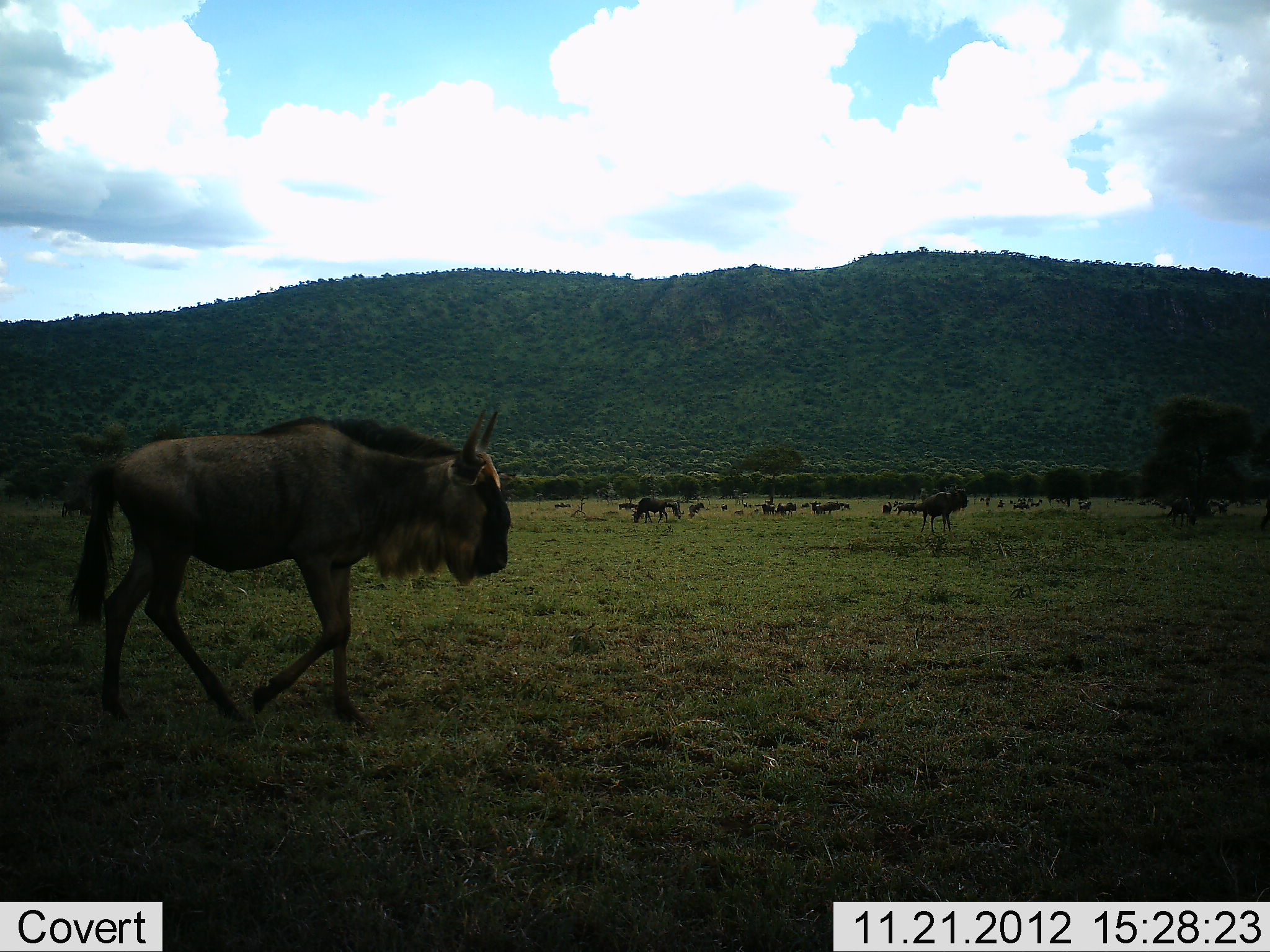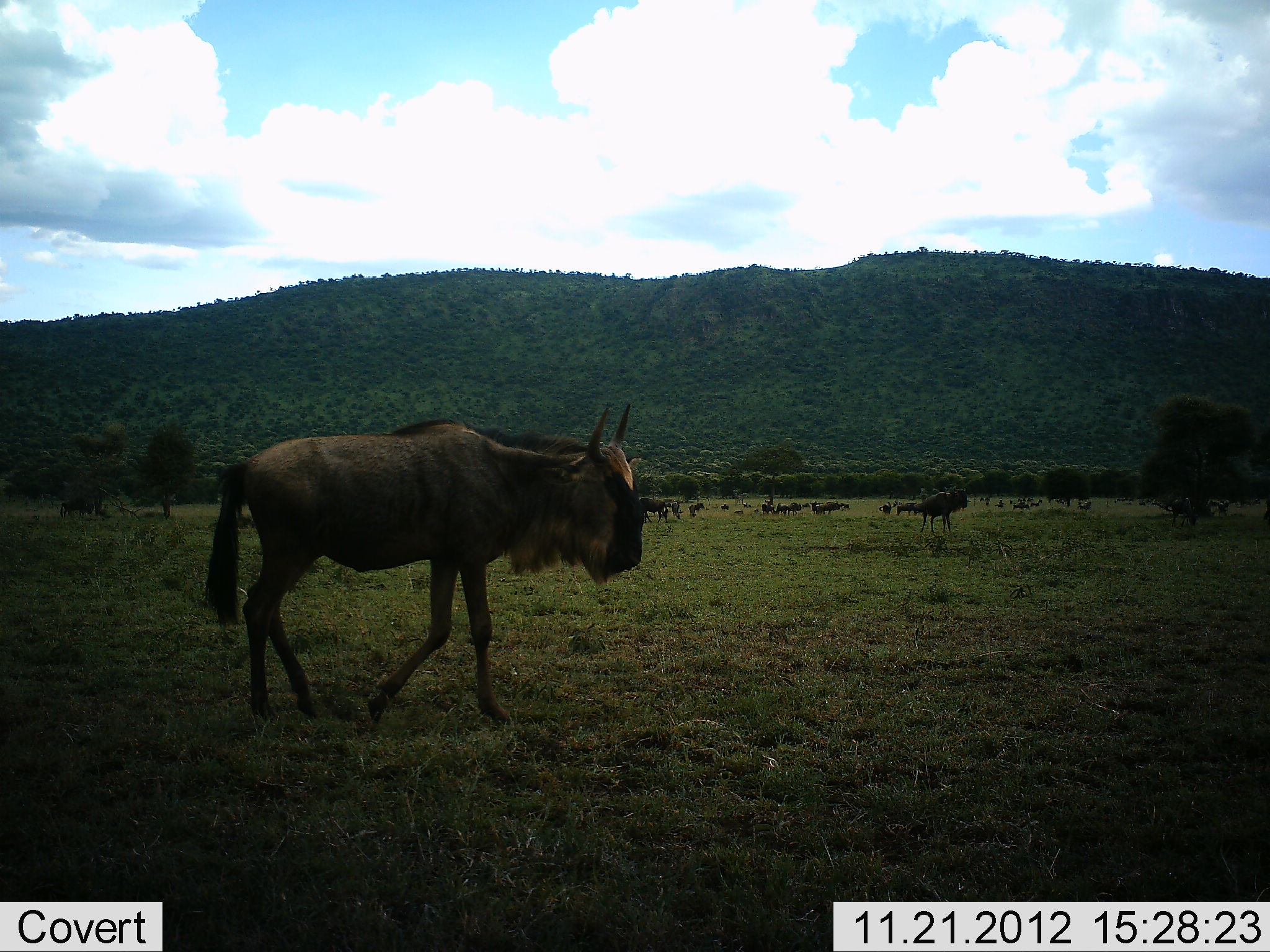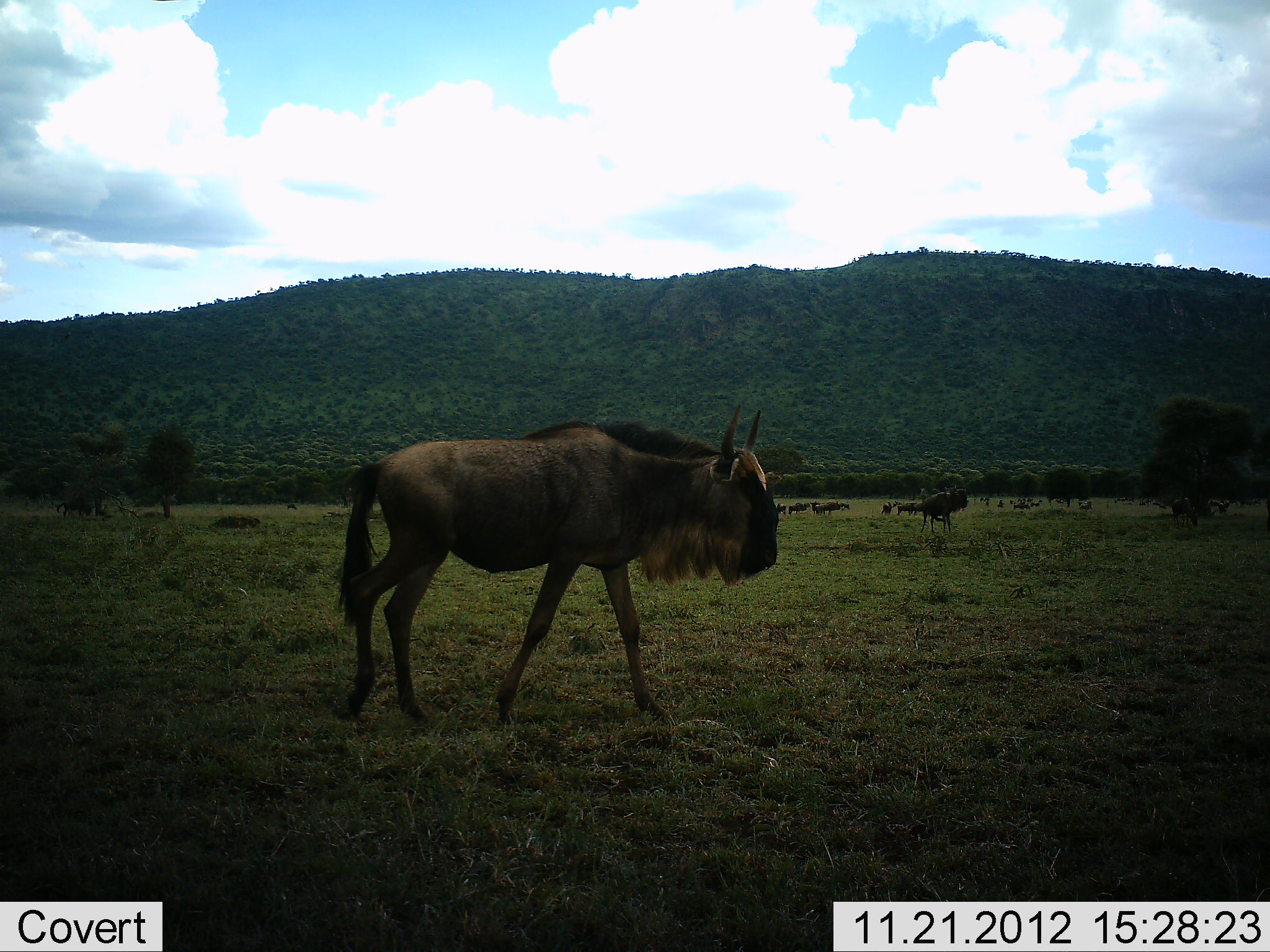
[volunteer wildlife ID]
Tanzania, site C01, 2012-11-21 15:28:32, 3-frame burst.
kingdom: Animalia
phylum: Chordata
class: Mammalia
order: Artiodactyla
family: Bovidae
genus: Connochaetes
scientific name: Connochaetes taurinus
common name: blue wildebeest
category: wildebeest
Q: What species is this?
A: Wildebeest (blue wildebeest) (Connochaetes taurinus).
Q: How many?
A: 11-50.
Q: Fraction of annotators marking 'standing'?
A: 60%.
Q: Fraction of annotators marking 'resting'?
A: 7%.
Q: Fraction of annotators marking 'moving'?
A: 87%.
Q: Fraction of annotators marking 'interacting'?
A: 0%.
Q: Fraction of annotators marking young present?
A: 0%.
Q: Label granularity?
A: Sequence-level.